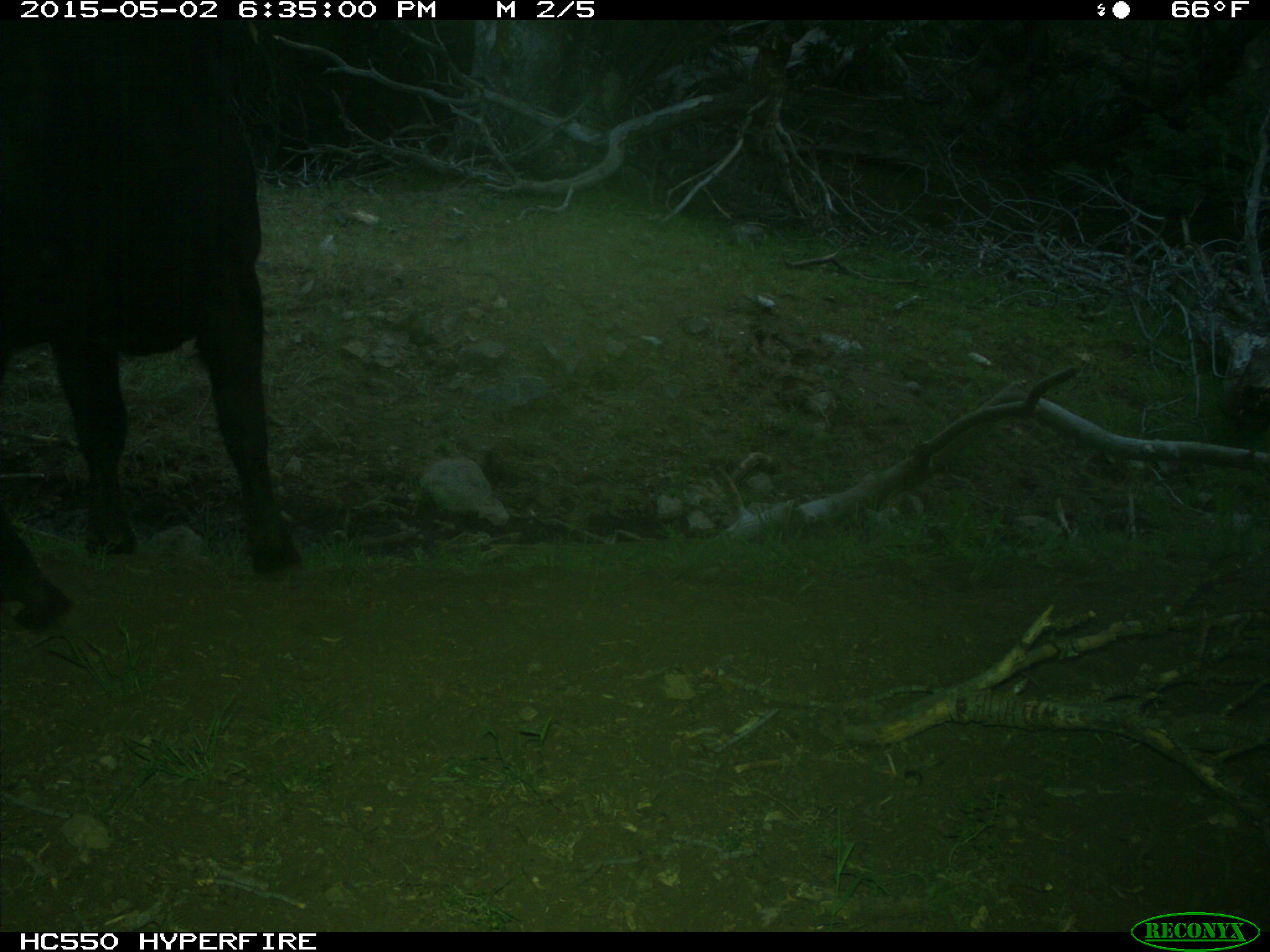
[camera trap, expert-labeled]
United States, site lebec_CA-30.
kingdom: Animalia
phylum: Chordata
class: Mammalia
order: Artiodactyla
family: Bovidae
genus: Bos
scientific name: Bos taurus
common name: domestic cow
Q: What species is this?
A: Bos taurus (domestic cow).